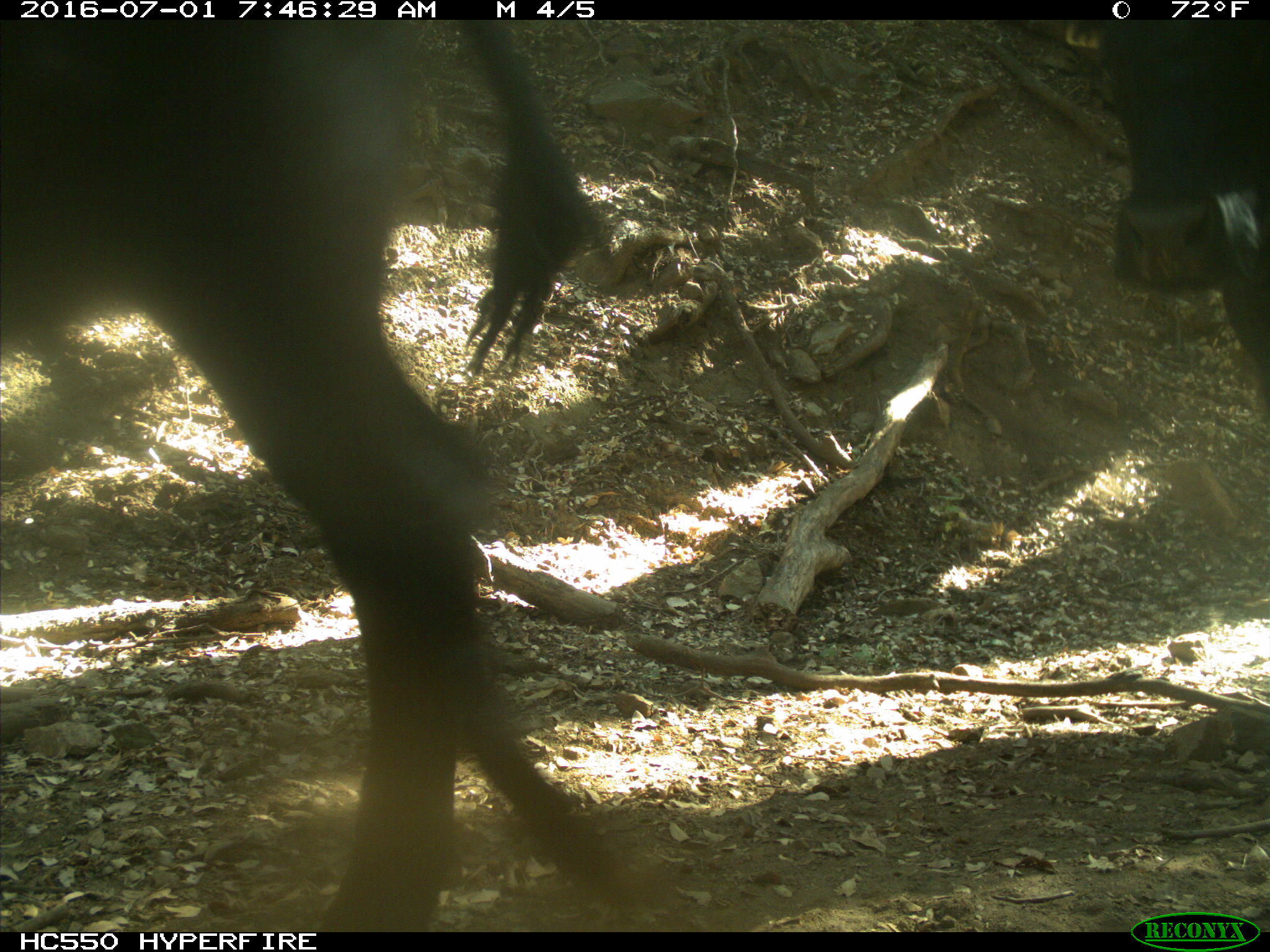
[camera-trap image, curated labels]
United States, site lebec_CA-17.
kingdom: Animalia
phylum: Chordata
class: Mammalia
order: Artiodactyla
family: Bovidae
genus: Bos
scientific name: Bos taurus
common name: domestic cow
Bos taurus (domestic cow).